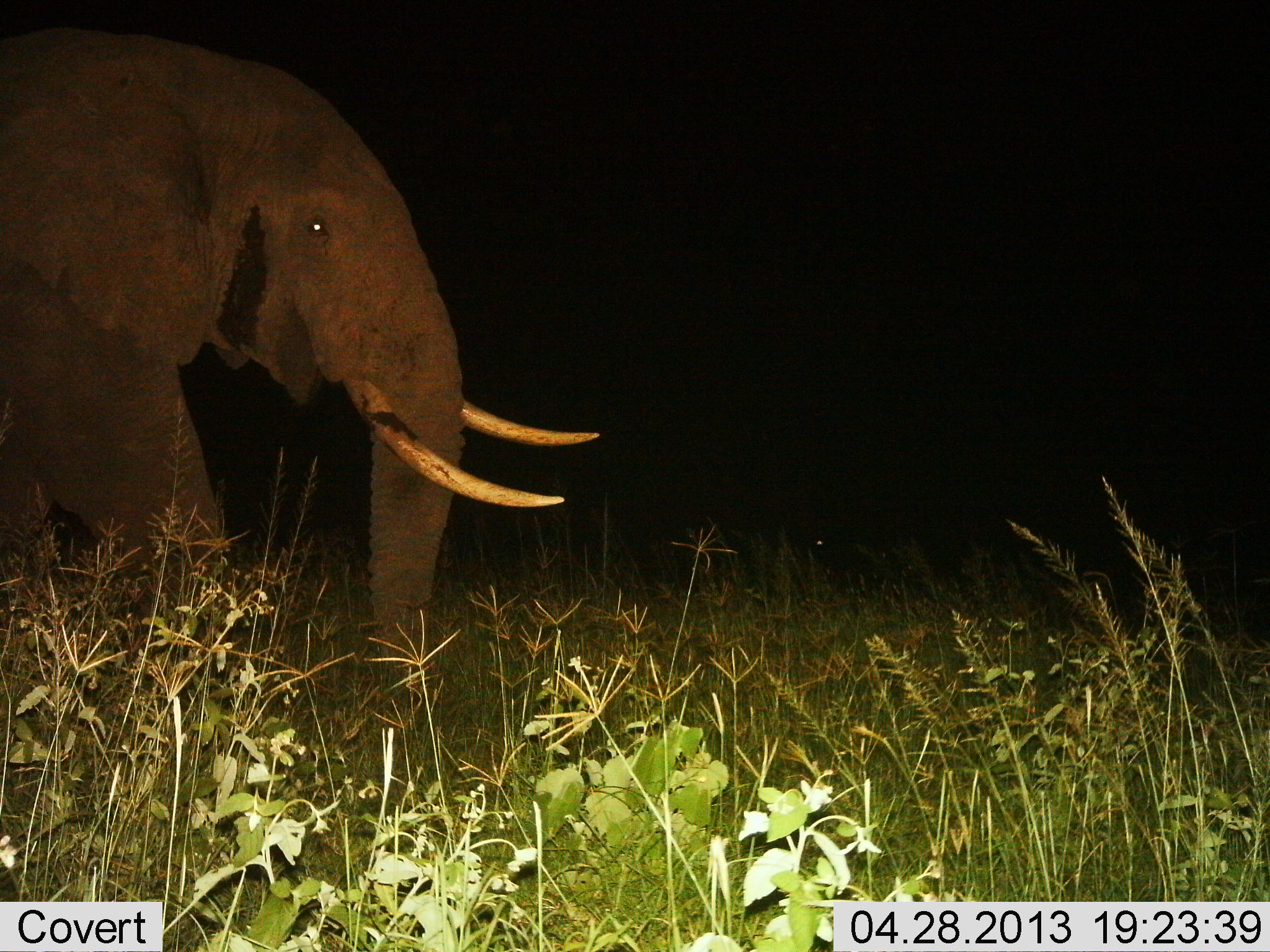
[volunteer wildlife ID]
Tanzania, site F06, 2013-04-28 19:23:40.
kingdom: Animalia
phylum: Chordata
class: Mammalia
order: Proboscidea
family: Elephantidae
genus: Loxodonta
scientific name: Loxodonta africana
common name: african bush elephant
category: elephant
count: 1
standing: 32%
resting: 0%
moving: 68%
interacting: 0%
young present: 0%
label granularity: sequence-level